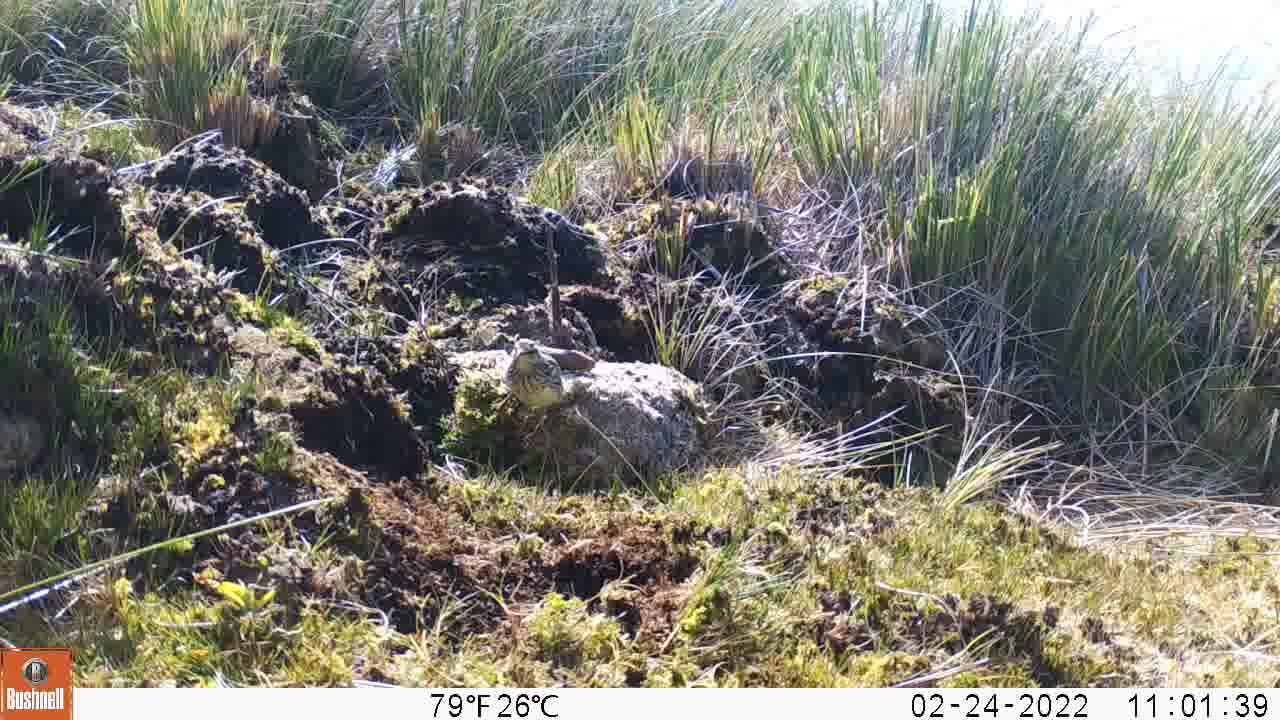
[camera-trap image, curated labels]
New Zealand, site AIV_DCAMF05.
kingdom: Animalia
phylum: Chordata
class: Aves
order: Passeriformes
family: Motacillidae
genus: Anthus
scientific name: Anthus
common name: pipit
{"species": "pipit (Anthus)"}